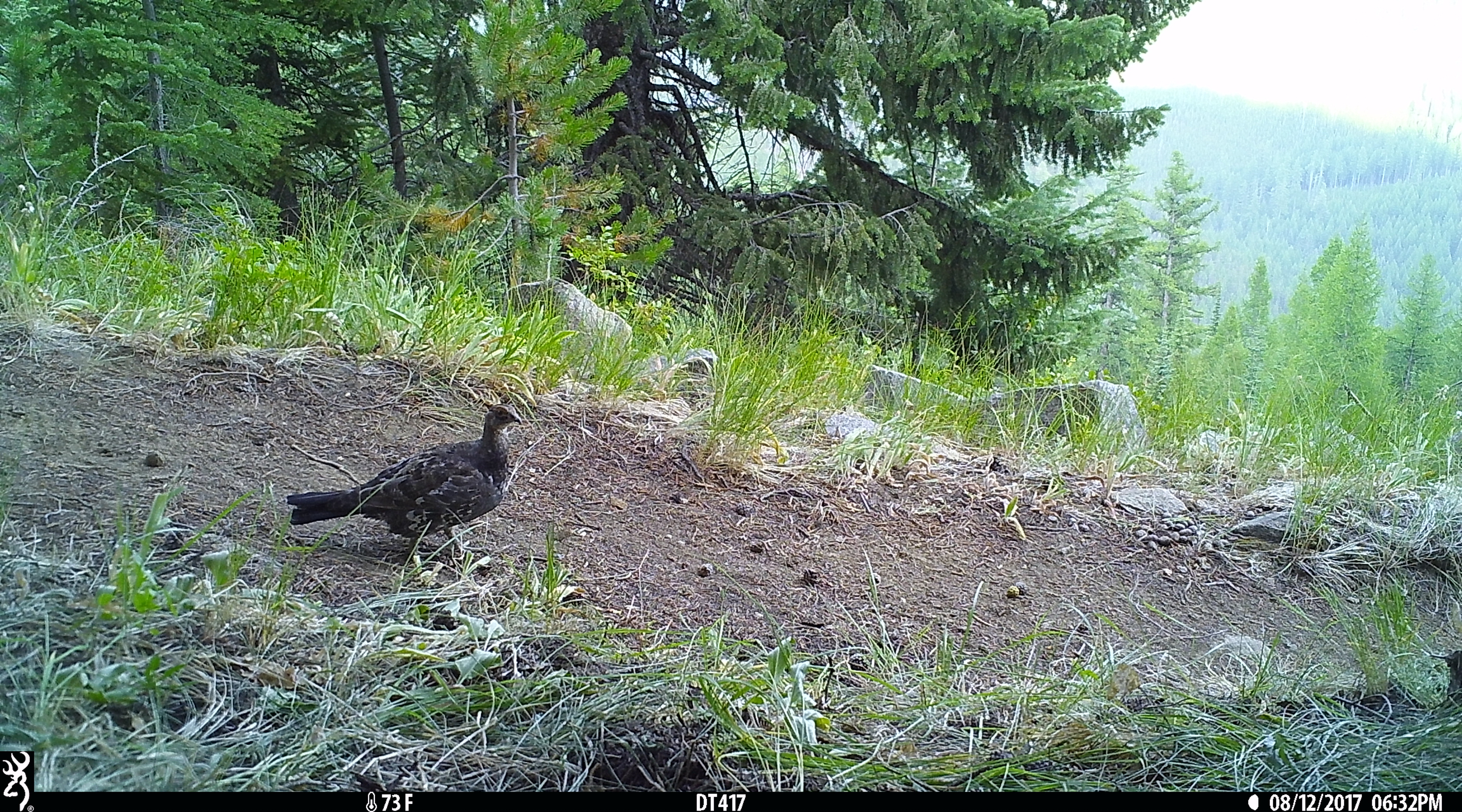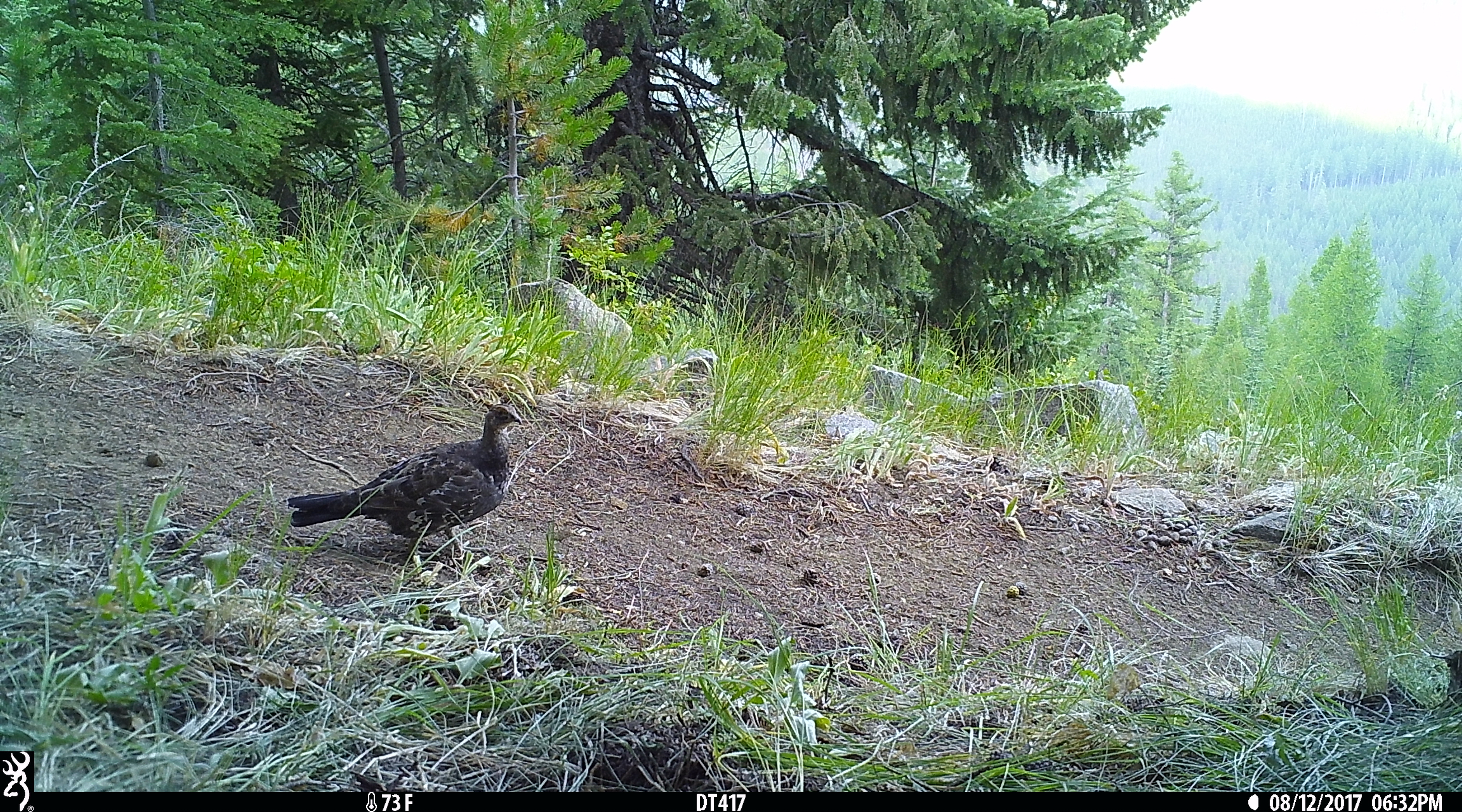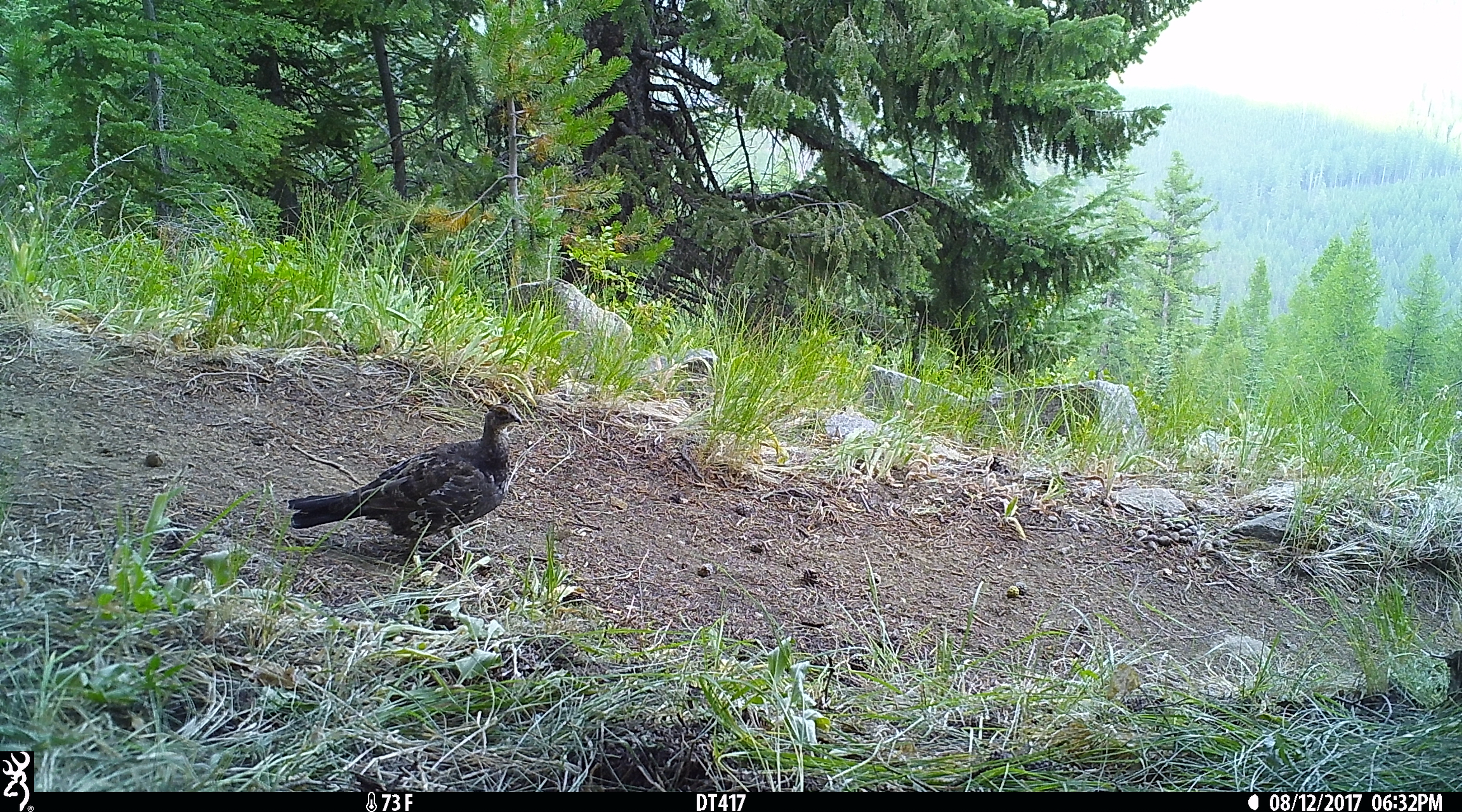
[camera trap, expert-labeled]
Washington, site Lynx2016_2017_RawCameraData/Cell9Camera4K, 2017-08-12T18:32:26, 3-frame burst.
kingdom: Animalia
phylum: Chordata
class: Aves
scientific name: Aves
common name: birds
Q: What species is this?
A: Aves (birds).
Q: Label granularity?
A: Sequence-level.